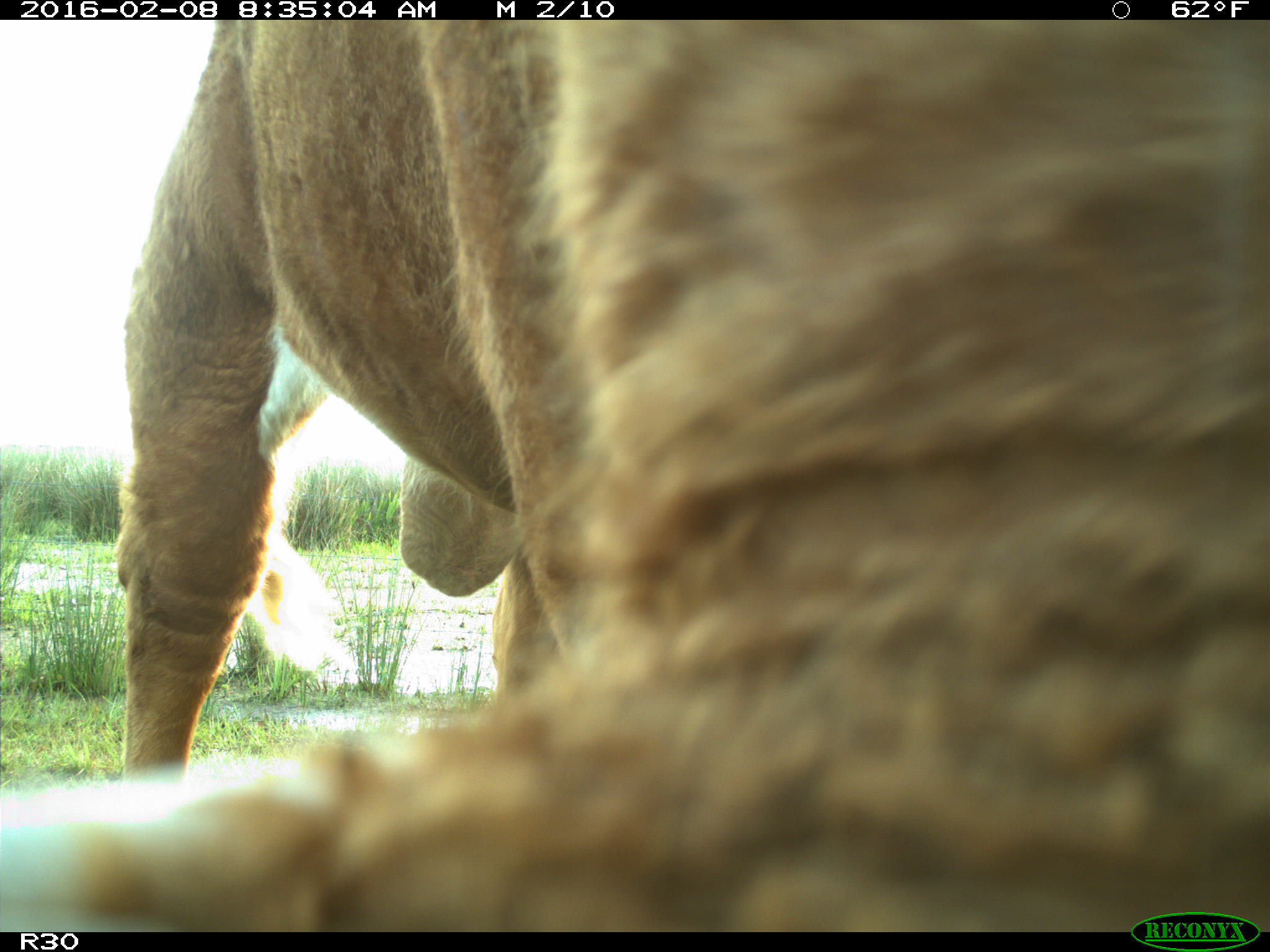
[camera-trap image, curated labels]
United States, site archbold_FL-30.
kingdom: Animalia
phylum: Chordata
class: Mammalia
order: Artiodactyla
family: Bovidae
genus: Bos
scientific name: Bos taurus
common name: domestic cow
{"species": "Bos taurus (domestic cow)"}